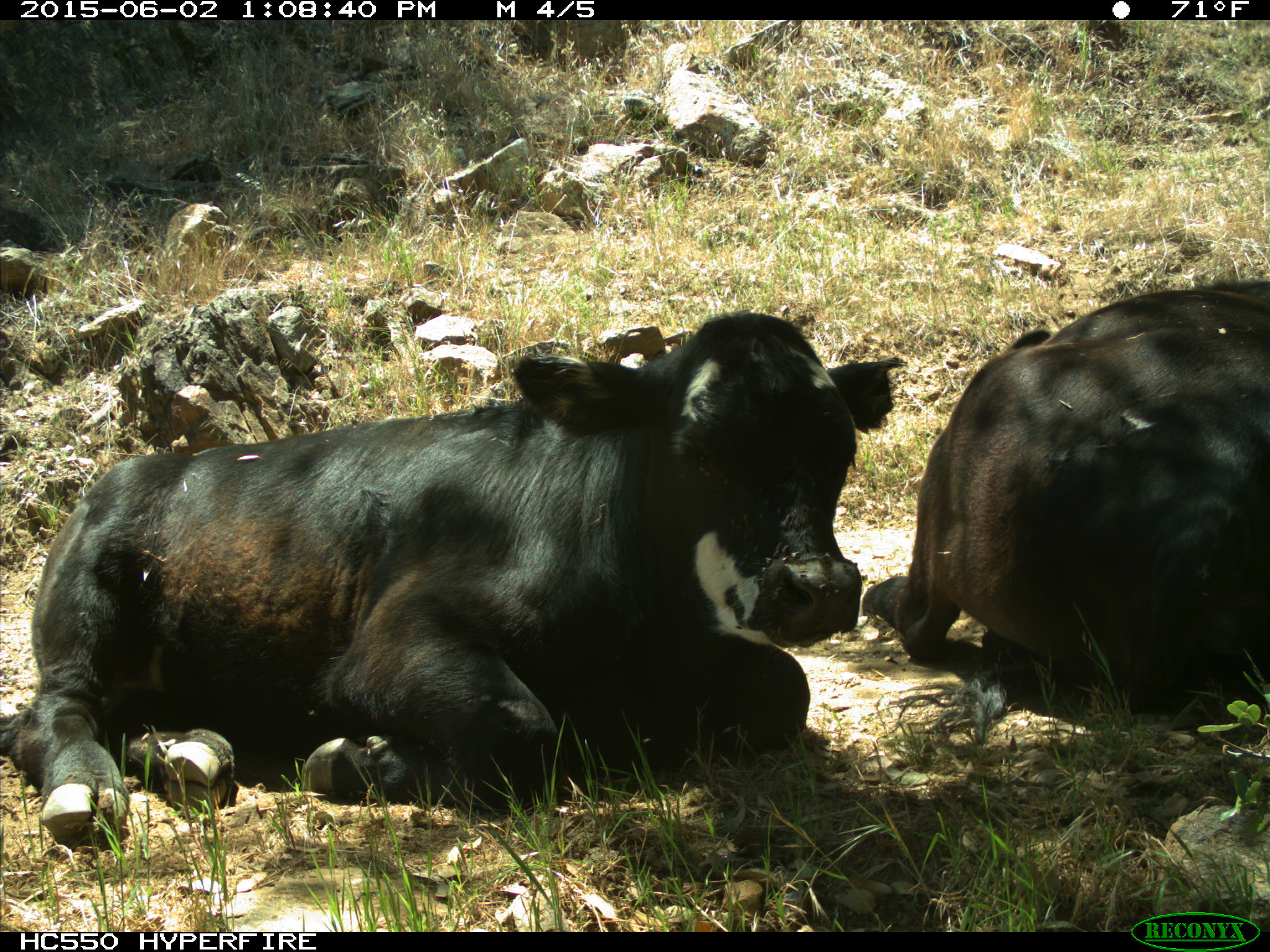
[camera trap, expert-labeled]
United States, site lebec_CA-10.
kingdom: Animalia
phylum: Chordata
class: Mammalia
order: Artiodactyla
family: Bovidae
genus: Bos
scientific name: Bos taurus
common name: domestic cow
Bos taurus (domestic cow).